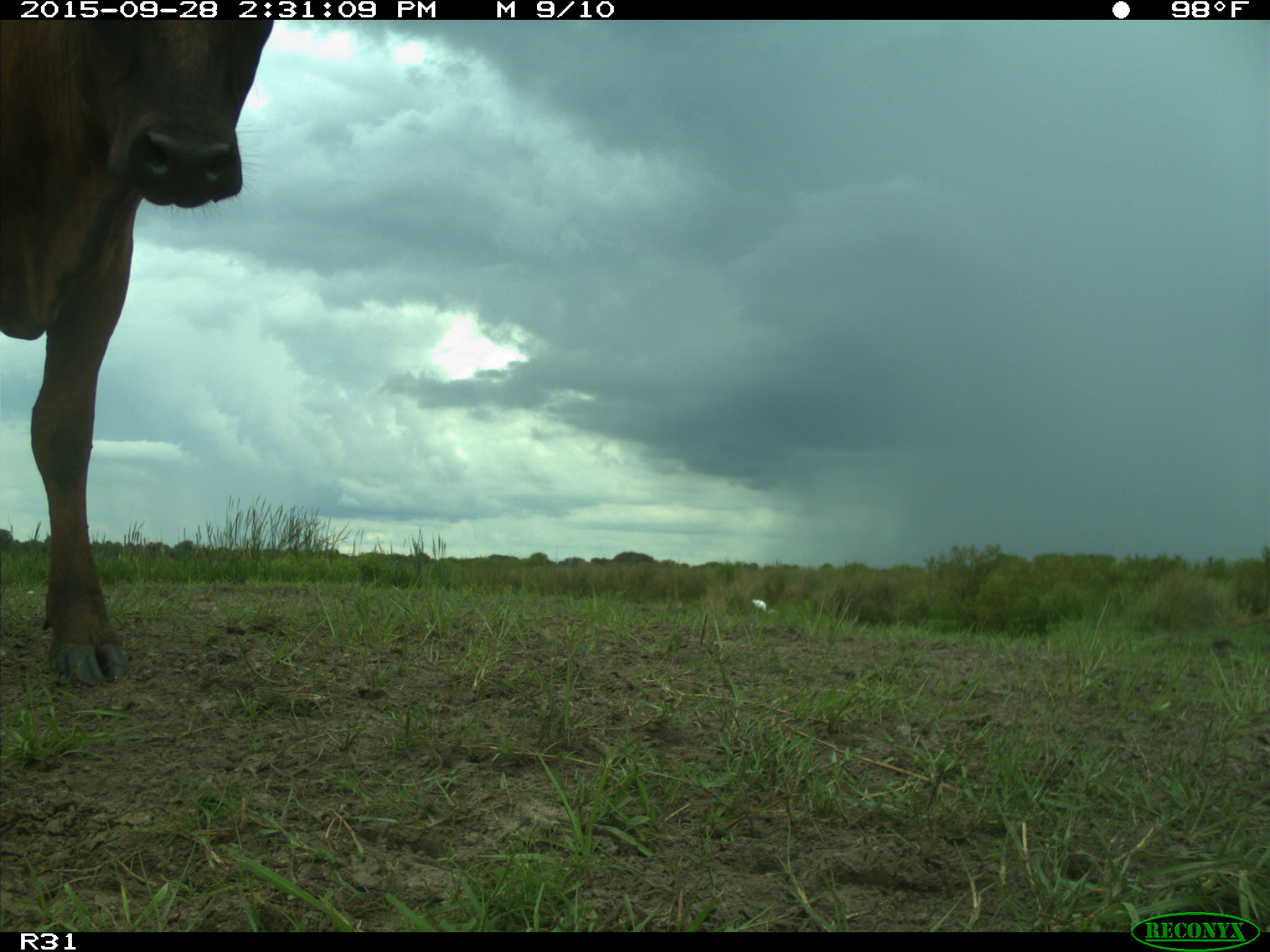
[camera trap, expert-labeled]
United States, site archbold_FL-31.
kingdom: Animalia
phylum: Chordata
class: Mammalia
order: Artiodactyla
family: Bovidae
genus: Bos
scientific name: Bos taurus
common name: domestic cow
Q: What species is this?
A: Bos taurus (domestic cow).